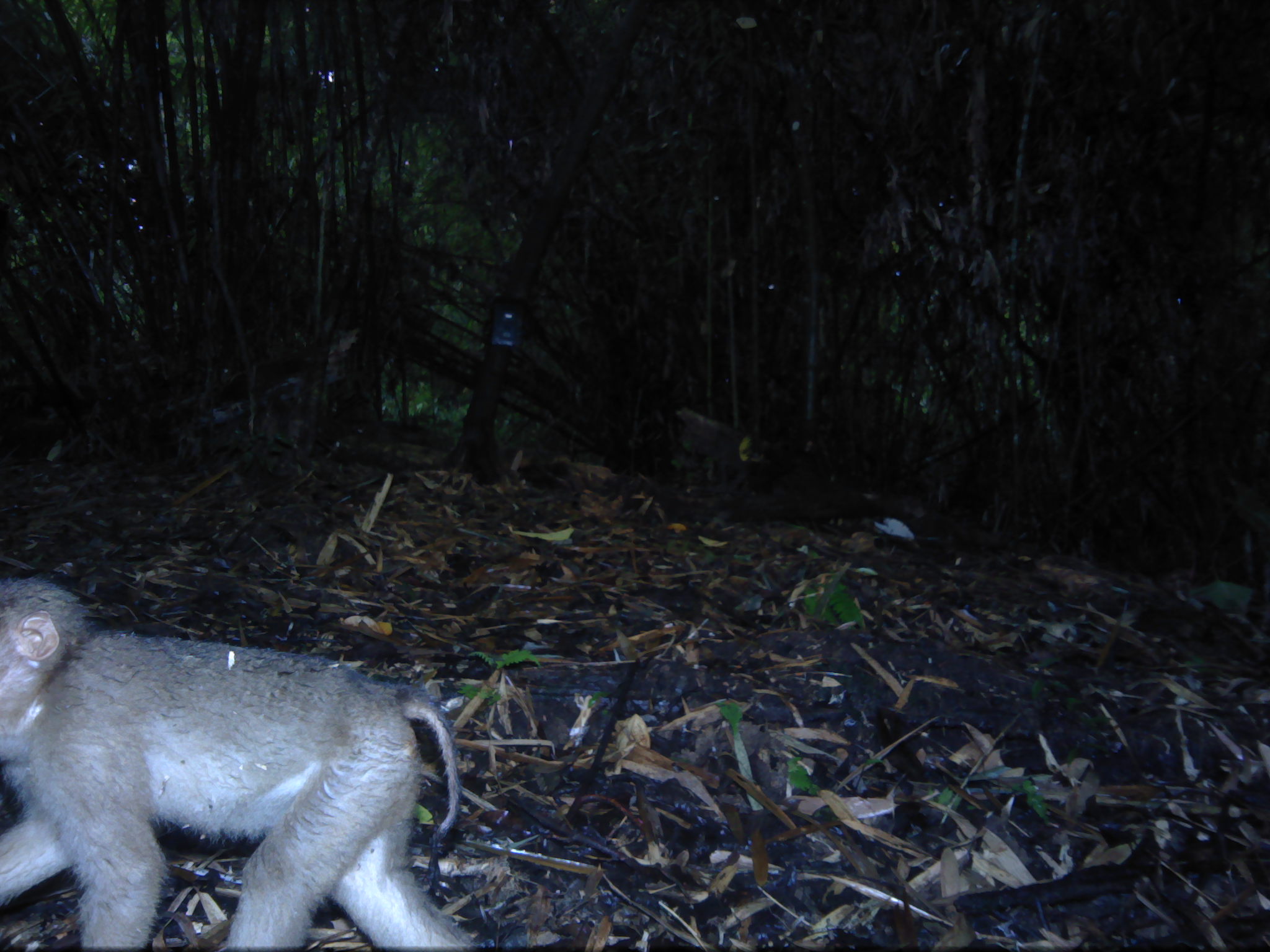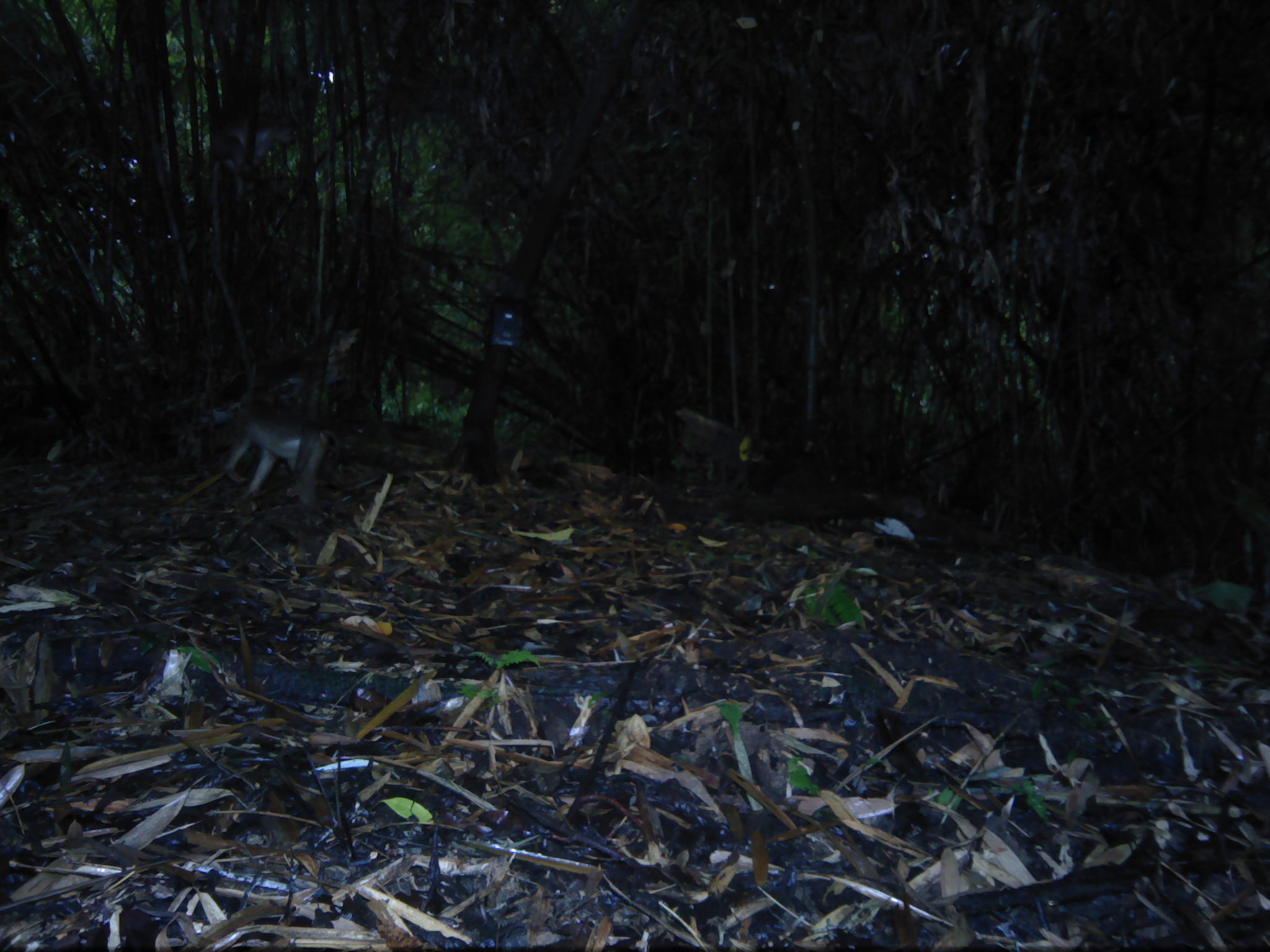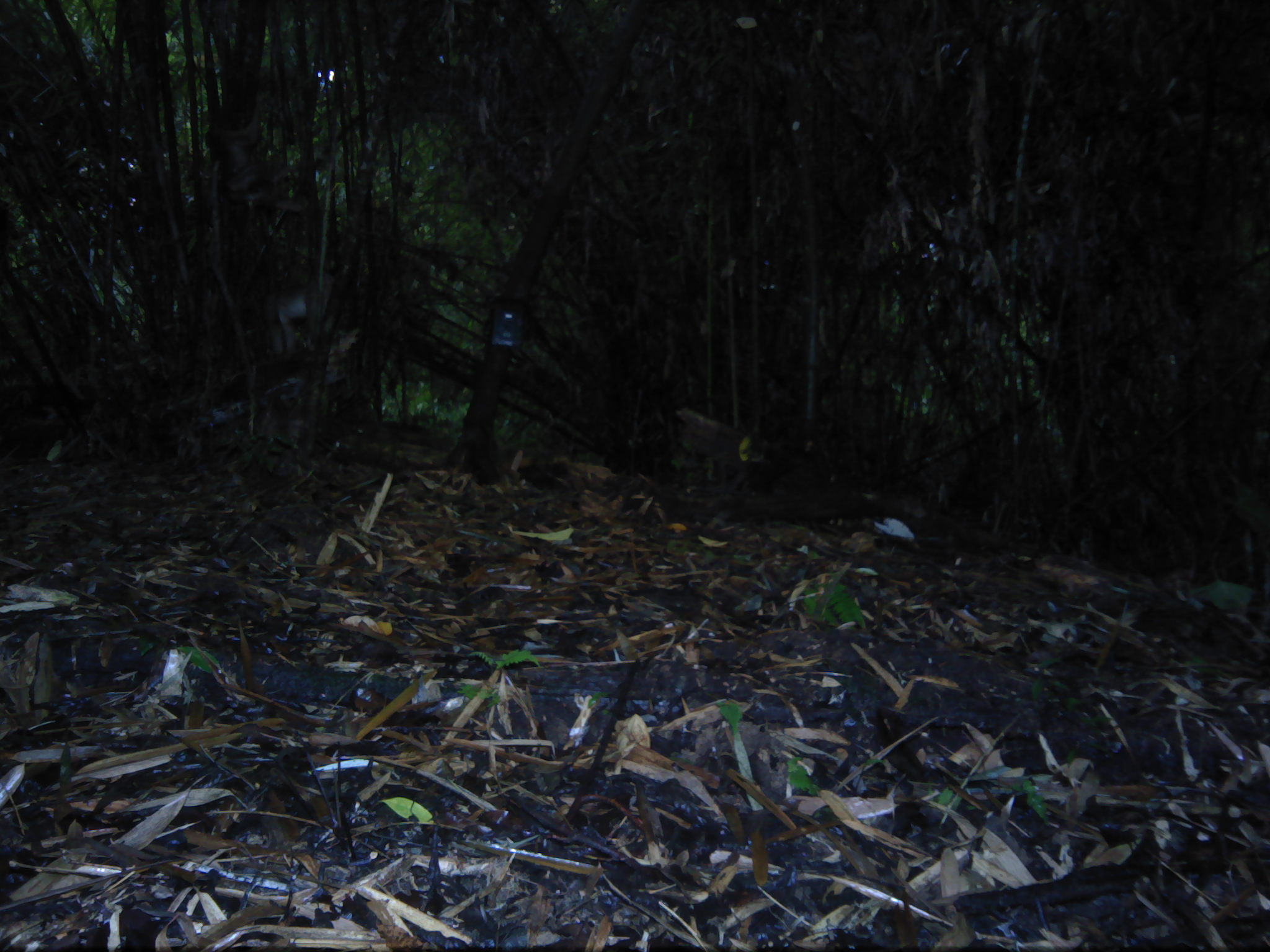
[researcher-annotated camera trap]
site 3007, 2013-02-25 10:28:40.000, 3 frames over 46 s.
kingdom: Animalia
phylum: Chordata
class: Mammalia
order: Primates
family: Cercopithecidae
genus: Macaca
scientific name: Macaca nemestrina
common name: southern pig-tailed macaque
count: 1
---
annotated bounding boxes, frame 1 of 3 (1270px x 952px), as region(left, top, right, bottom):
macaca nemestrina: region(0, 574, 482, 952)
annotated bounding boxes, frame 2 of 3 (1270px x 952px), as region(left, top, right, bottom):
macaca nemestrina: region(222, 385, 341, 507); region(208, 110, 297, 192)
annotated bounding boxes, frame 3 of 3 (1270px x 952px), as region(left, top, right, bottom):
macaca nemestrina: region(206, 101, 304, 211); region(261, 266, 351, 353)